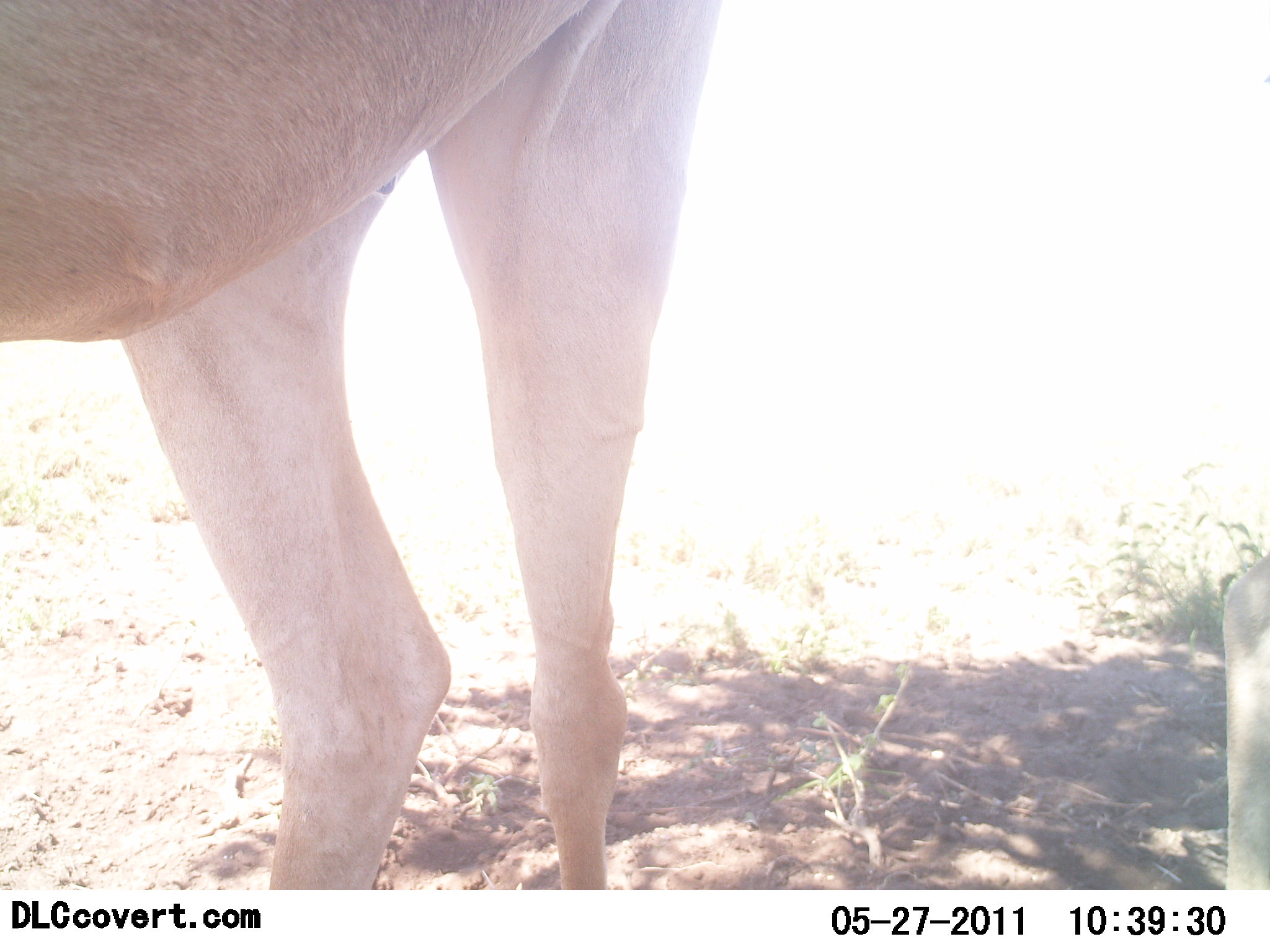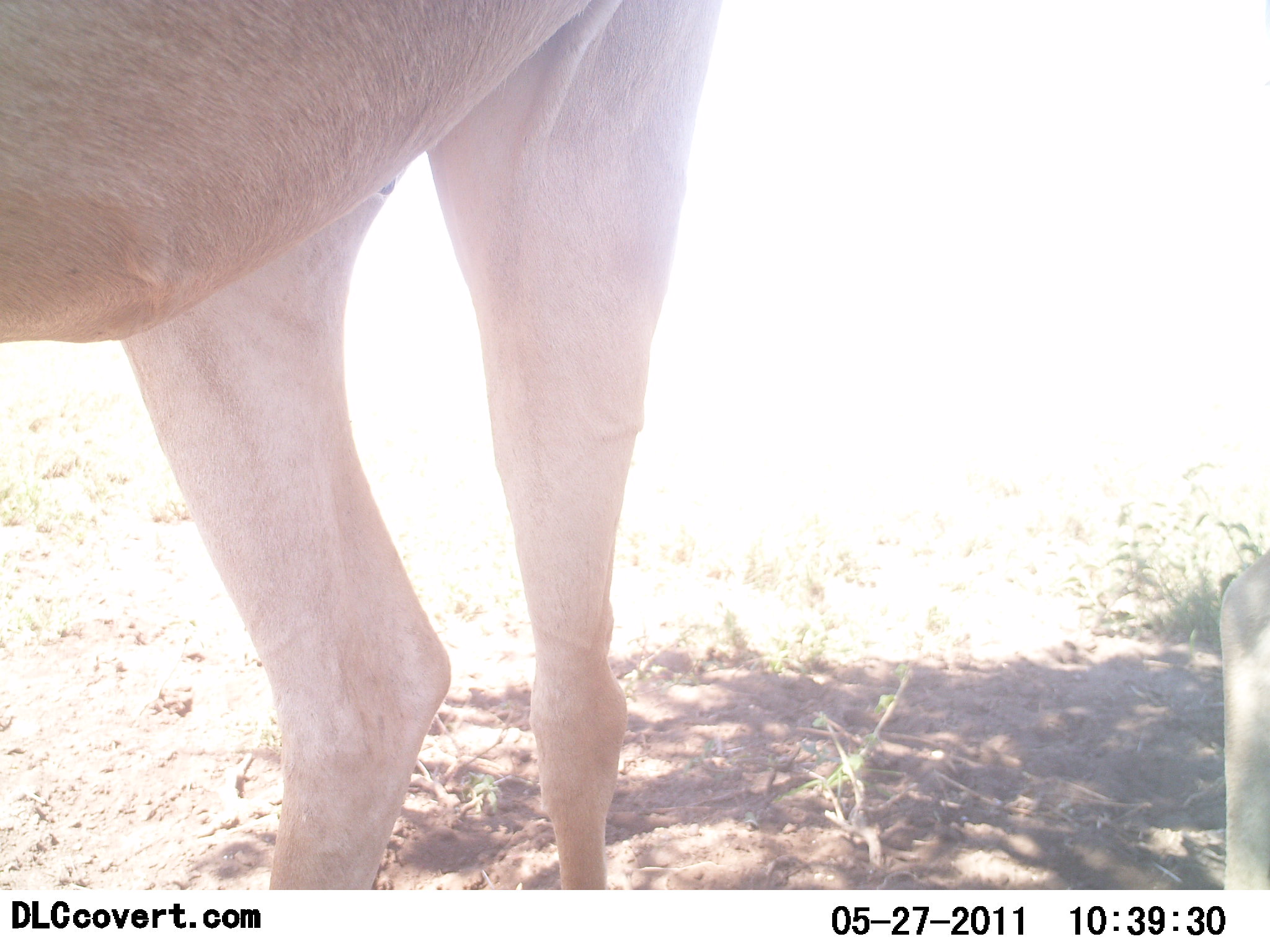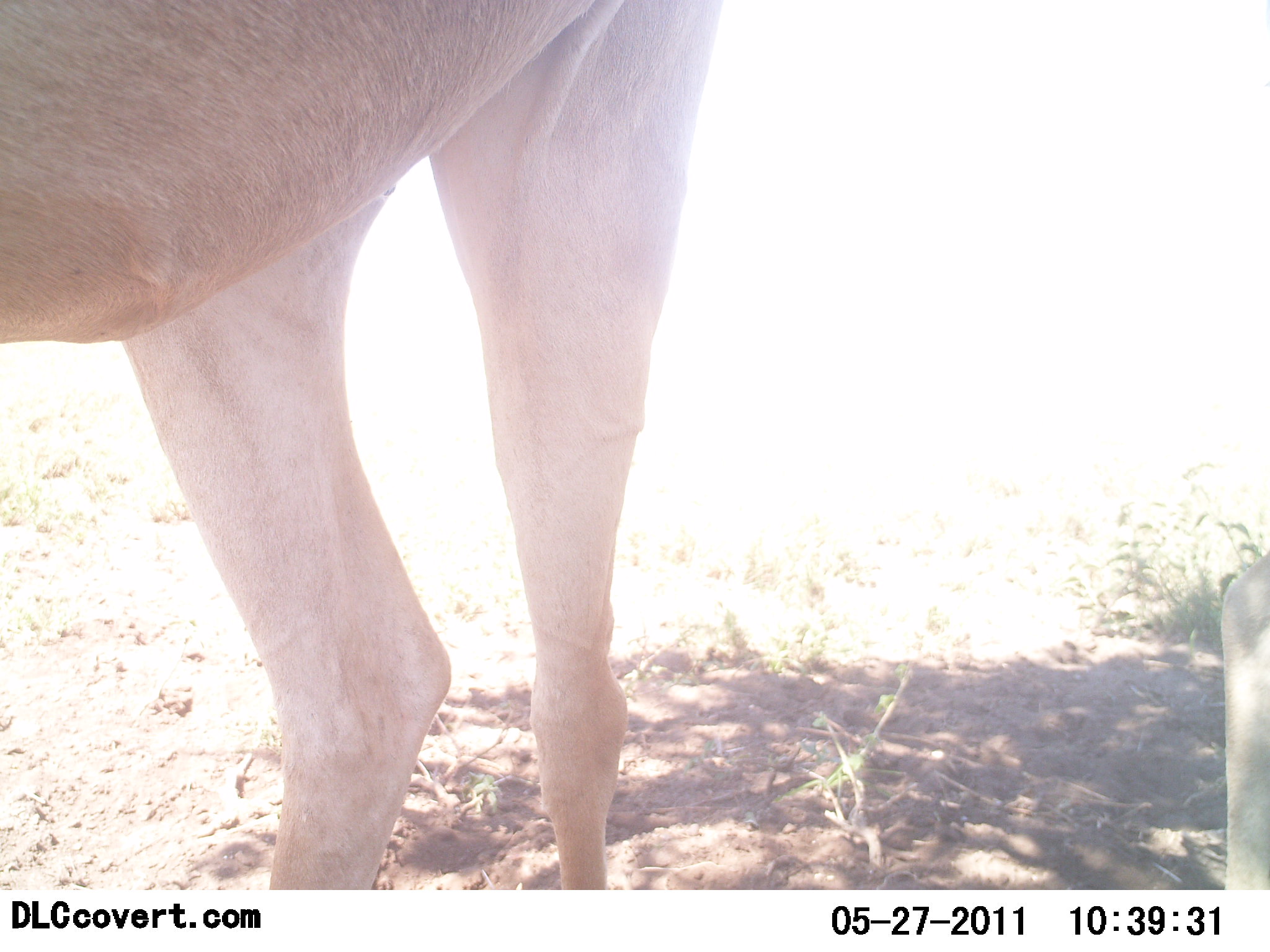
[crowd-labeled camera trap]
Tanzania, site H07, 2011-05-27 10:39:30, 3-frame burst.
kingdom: Animalia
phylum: Chordata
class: Mammalia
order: Artiodactyla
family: Bovidae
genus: Alcelaphus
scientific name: Alcelaphus buselaphus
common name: hartebeest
Hartebeest (Alcelaphus buselaphus), count 1. Behavior (volunteer vote fractions): standing 100%, resting 20%, moving 0%, interacting 0%. Young present (vote fraction): 0%. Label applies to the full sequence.